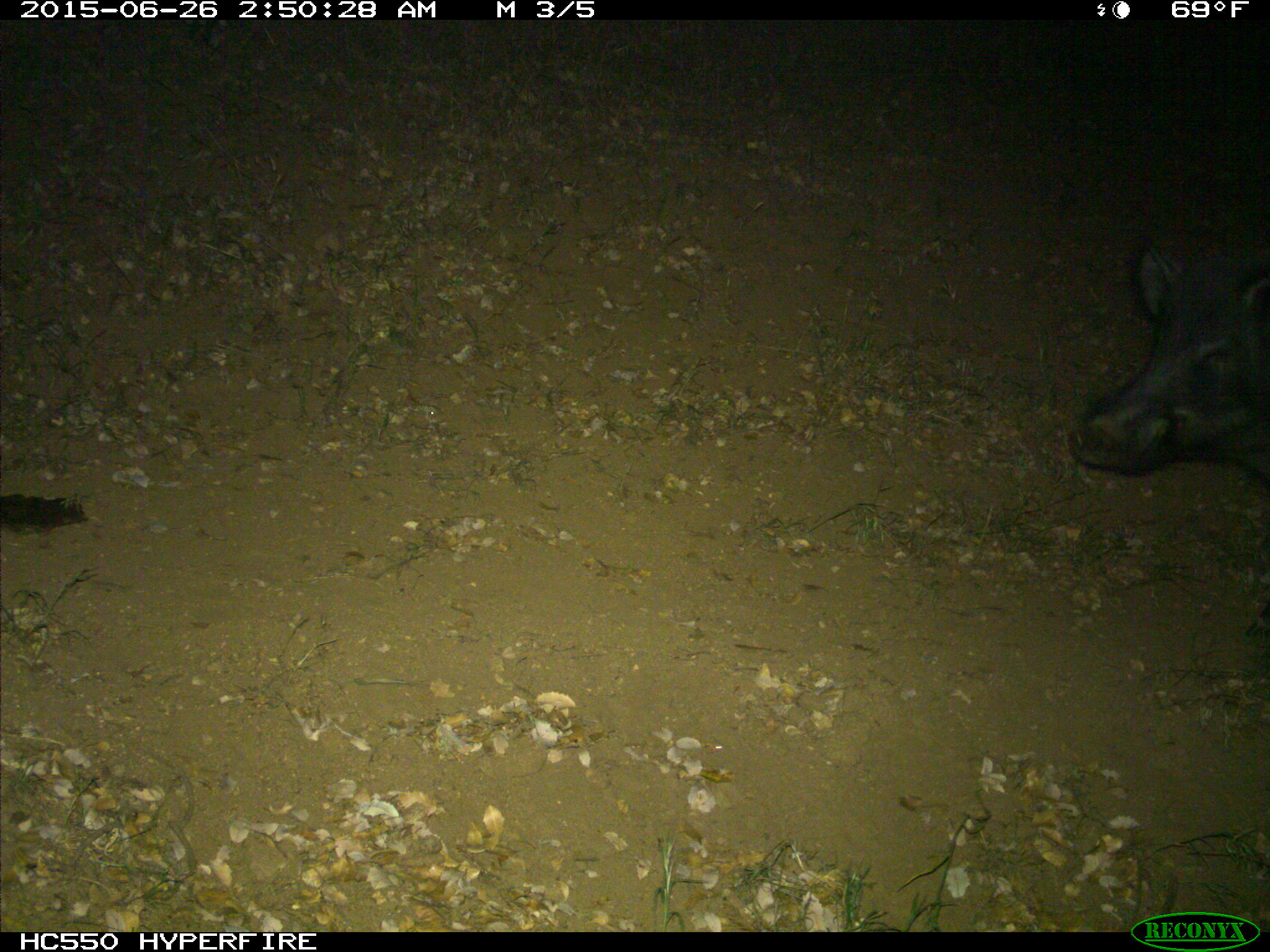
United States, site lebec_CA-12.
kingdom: Animalia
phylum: Chordata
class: Mammalia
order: Artiodactyla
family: Suidae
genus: Sus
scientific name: Sus scrofa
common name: wild boar